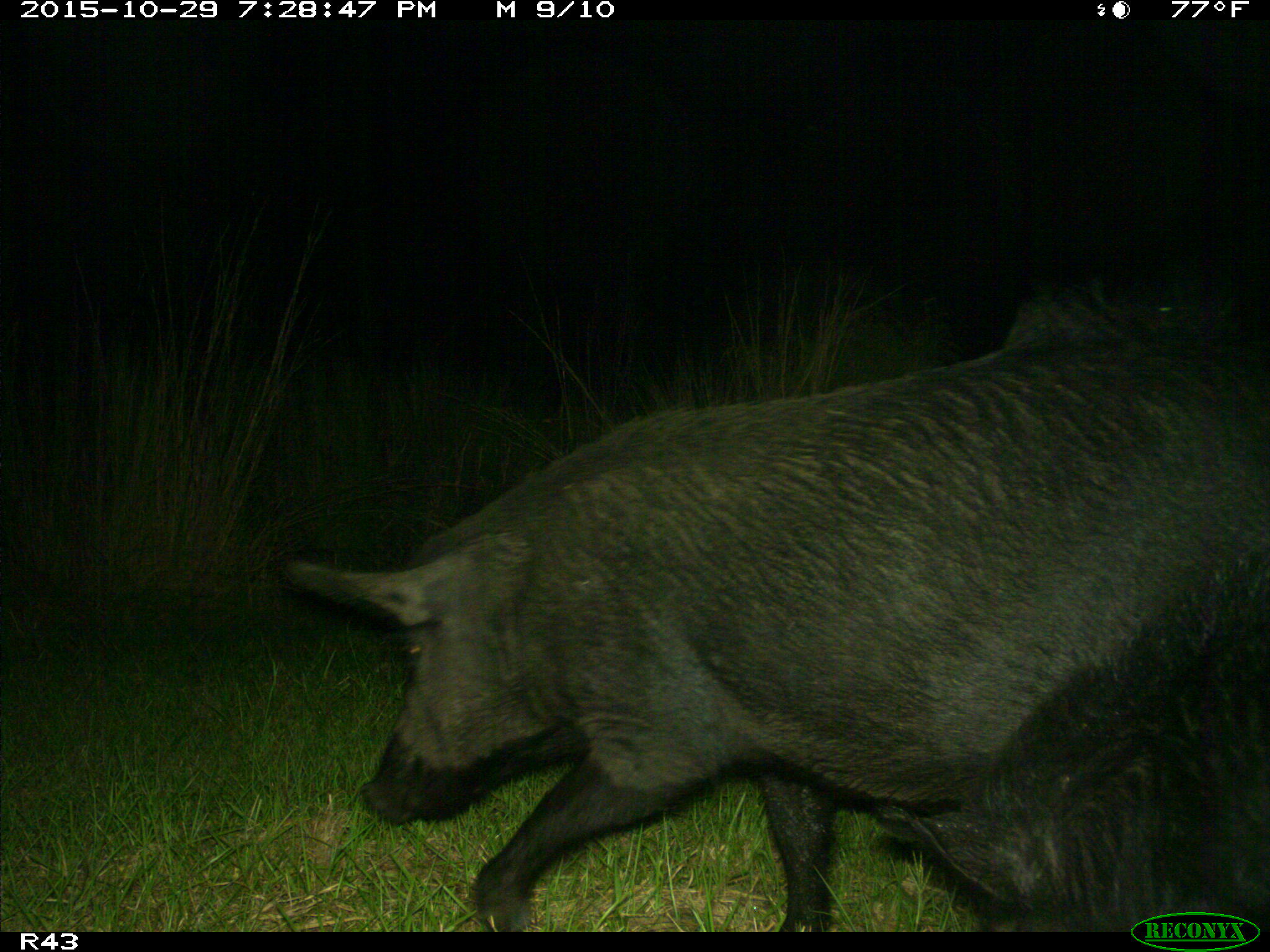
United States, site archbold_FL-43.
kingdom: Animalia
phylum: Chordata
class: Mammalia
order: Artiodactyla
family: Suidae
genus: Sus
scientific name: Sus scrofa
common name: wild boar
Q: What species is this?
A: Sus scrofa (wild boar).